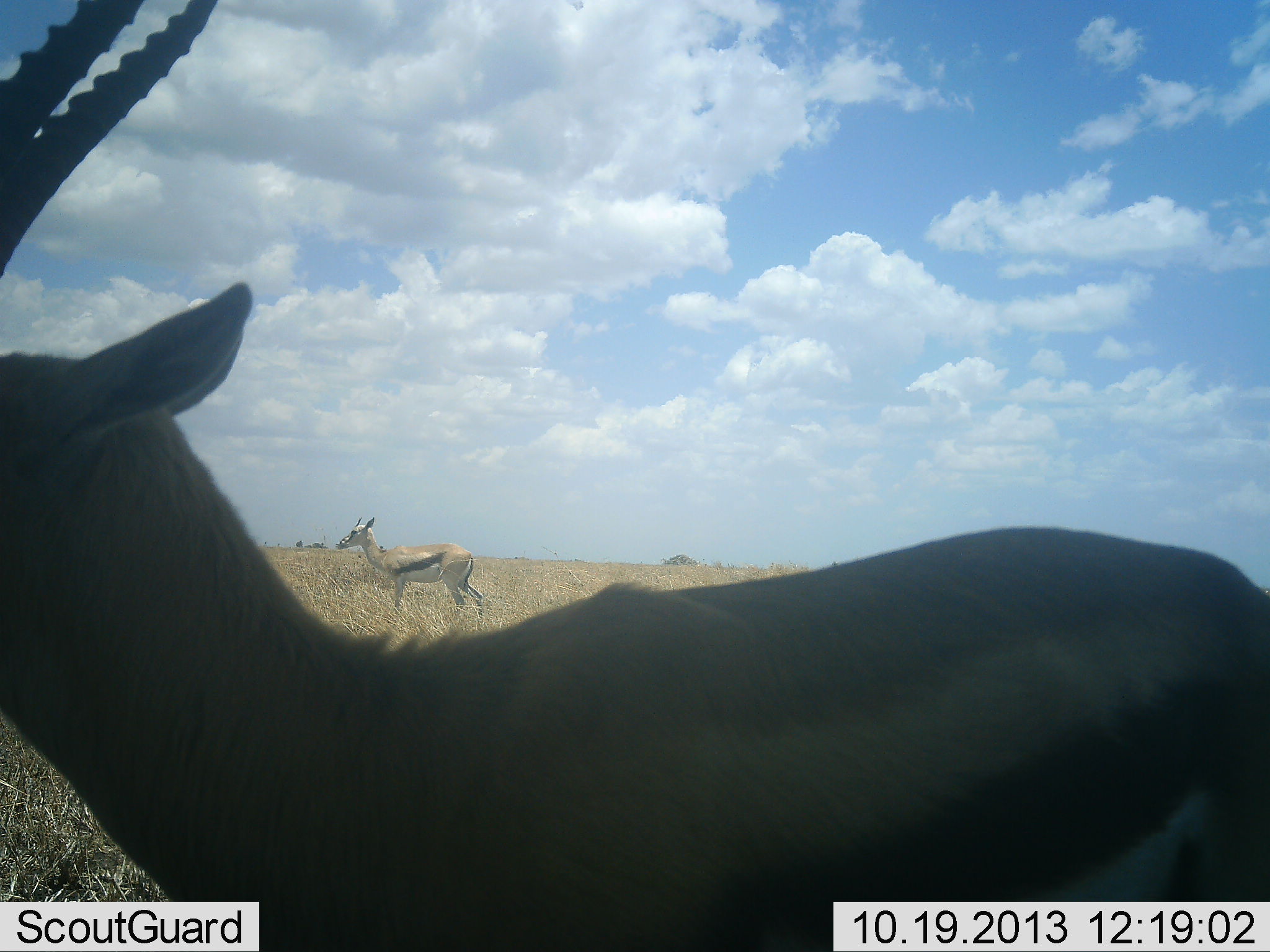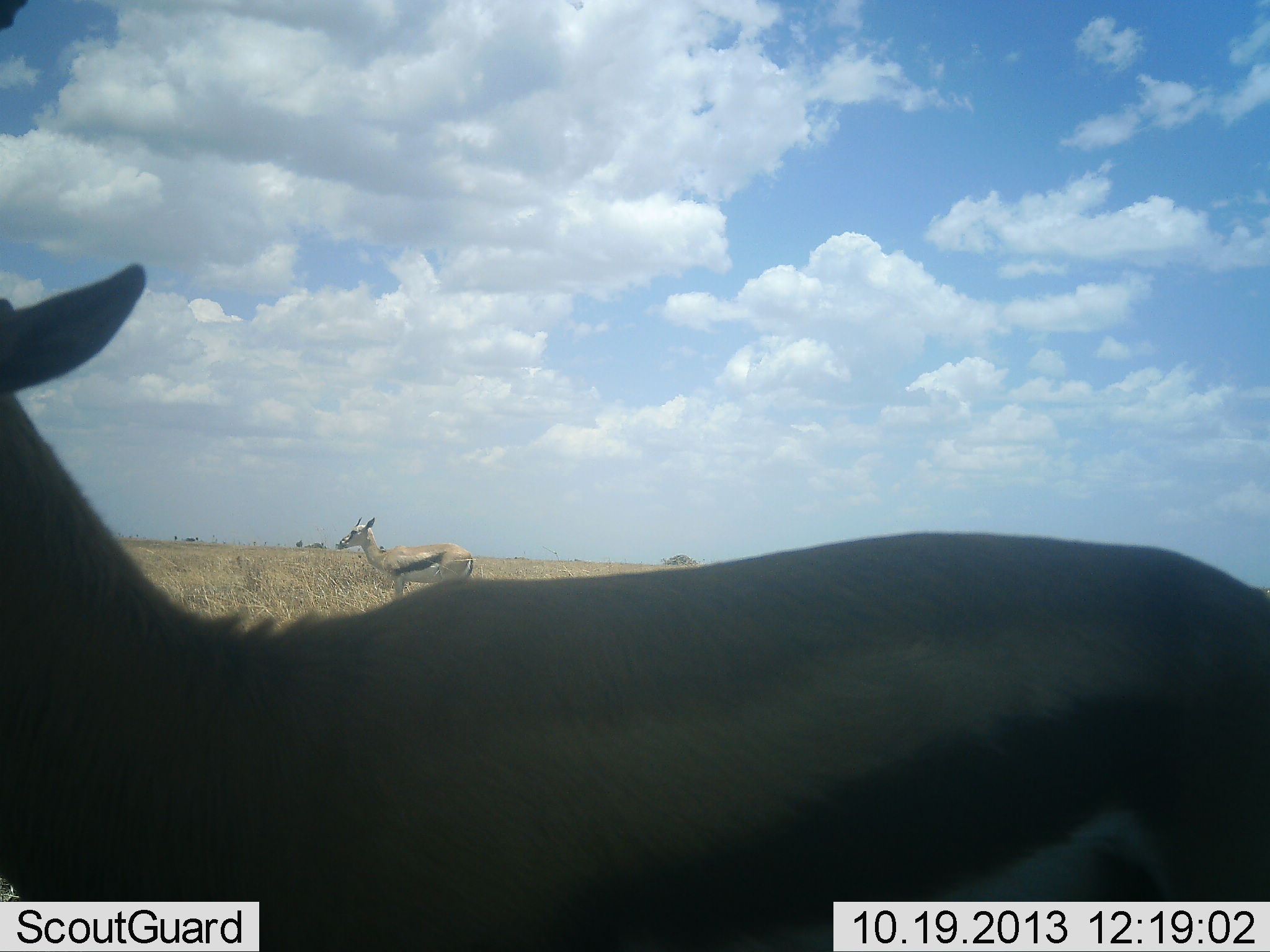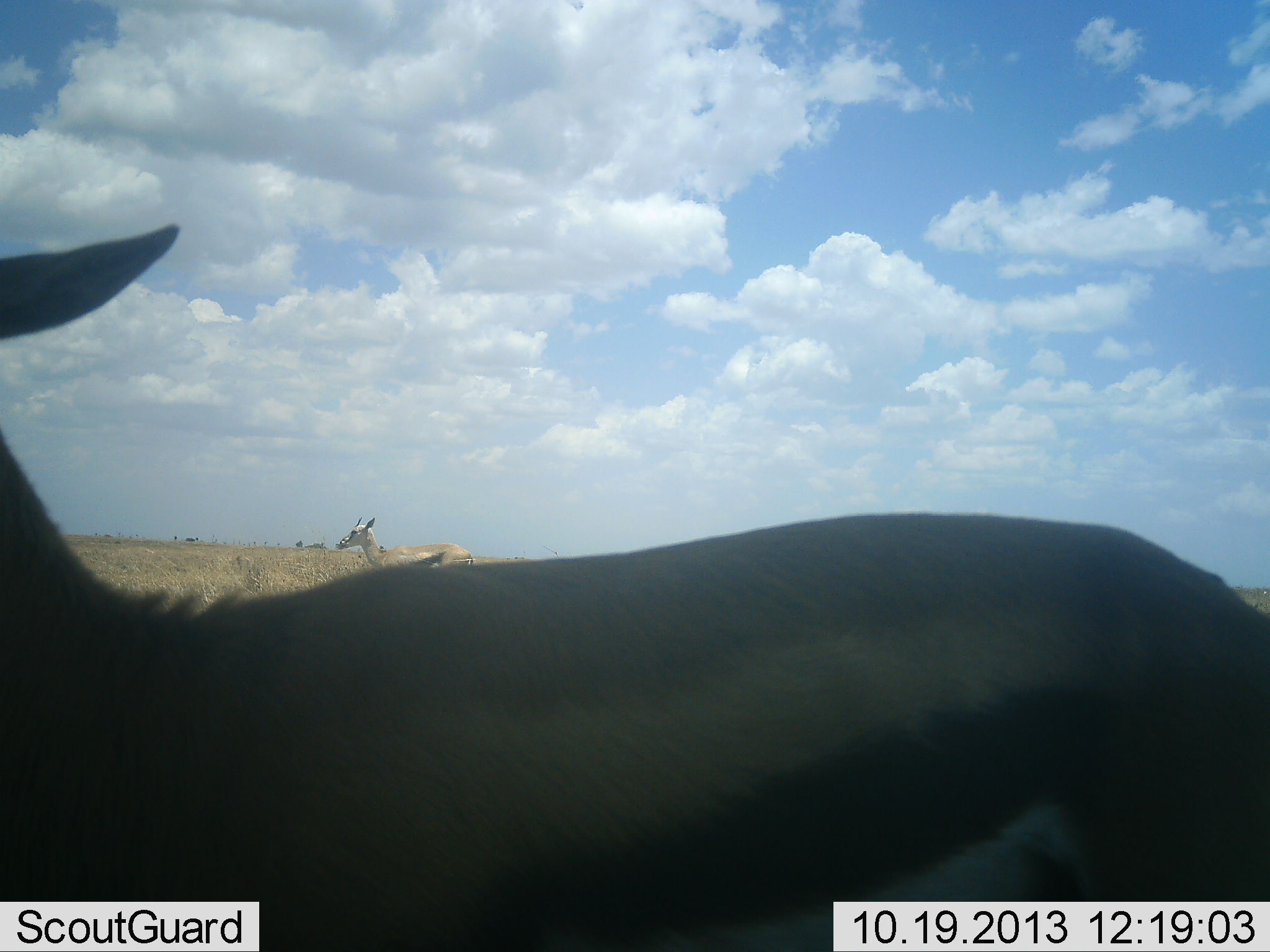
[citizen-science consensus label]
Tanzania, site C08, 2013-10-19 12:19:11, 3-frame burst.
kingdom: Animalia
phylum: Chordata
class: Mammalia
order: Artiodactyla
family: Bovidae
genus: Eudorcas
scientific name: Eudorcas thomsonii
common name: thomson's gazelle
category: gazellethomsons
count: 2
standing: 87%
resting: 0%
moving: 61%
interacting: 0%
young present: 0%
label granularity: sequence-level